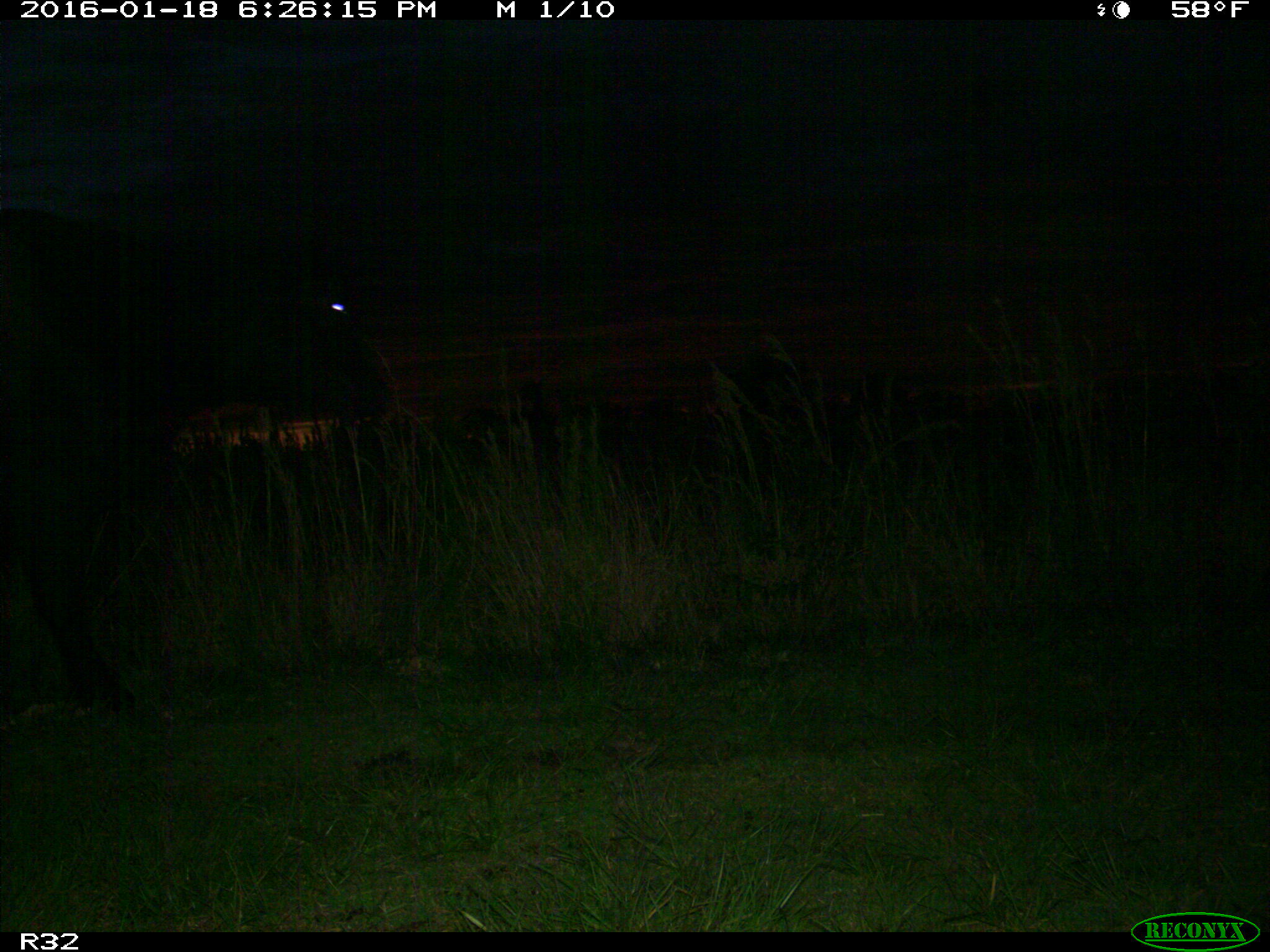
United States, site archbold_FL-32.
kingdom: Animalia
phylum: Chordata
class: Mammalia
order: Artiodactyla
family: Bovidae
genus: Bos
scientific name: Bos taurus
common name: domestic cow